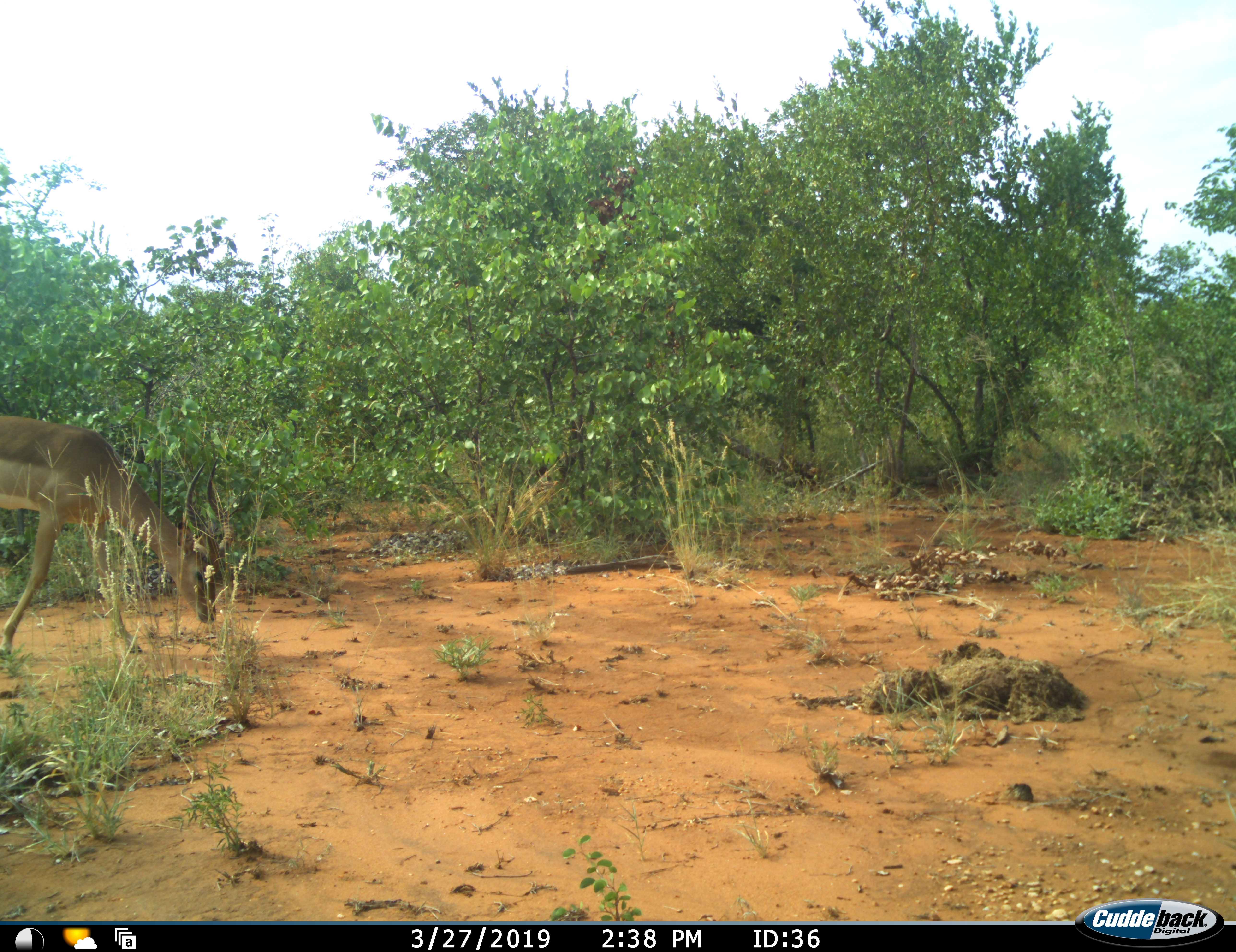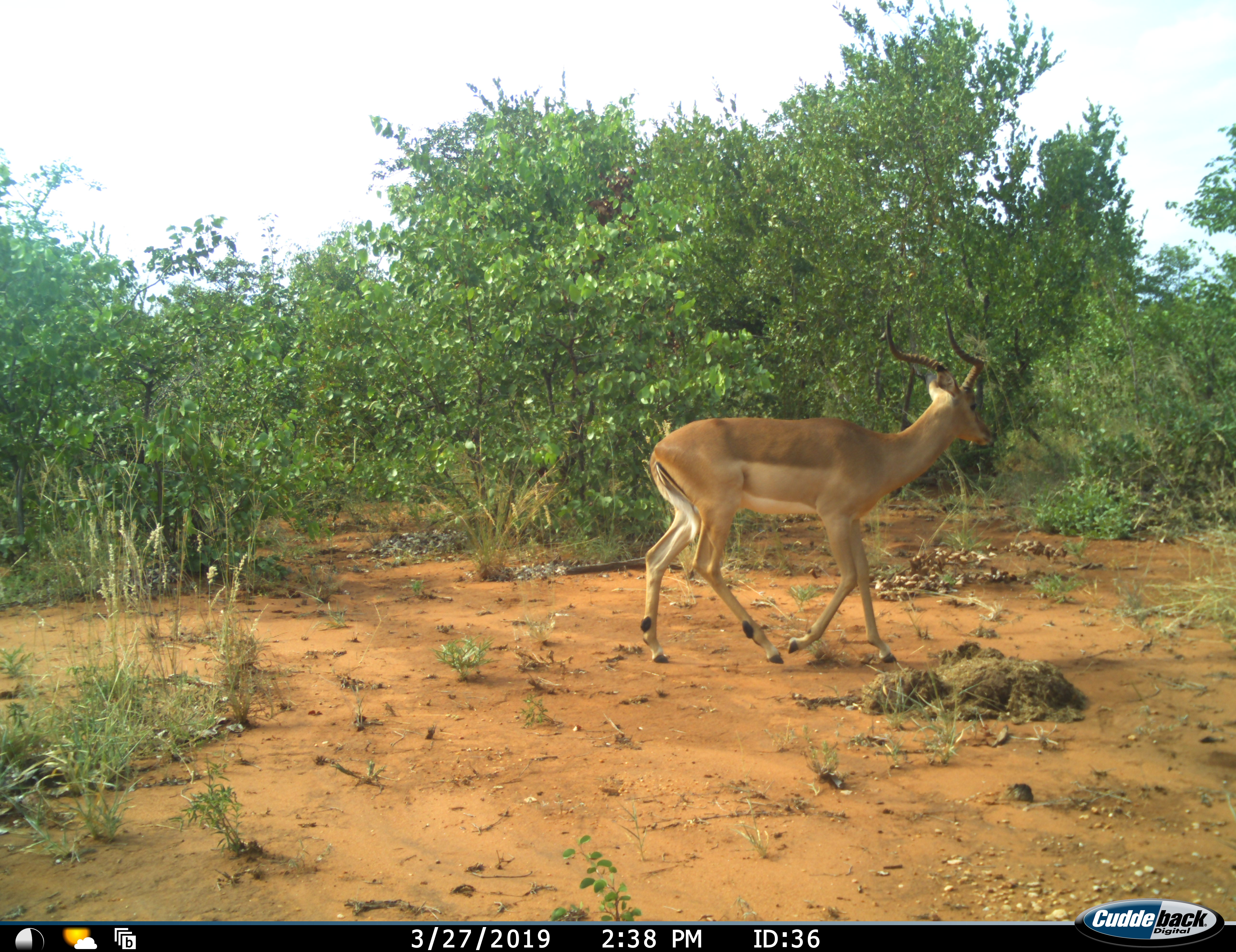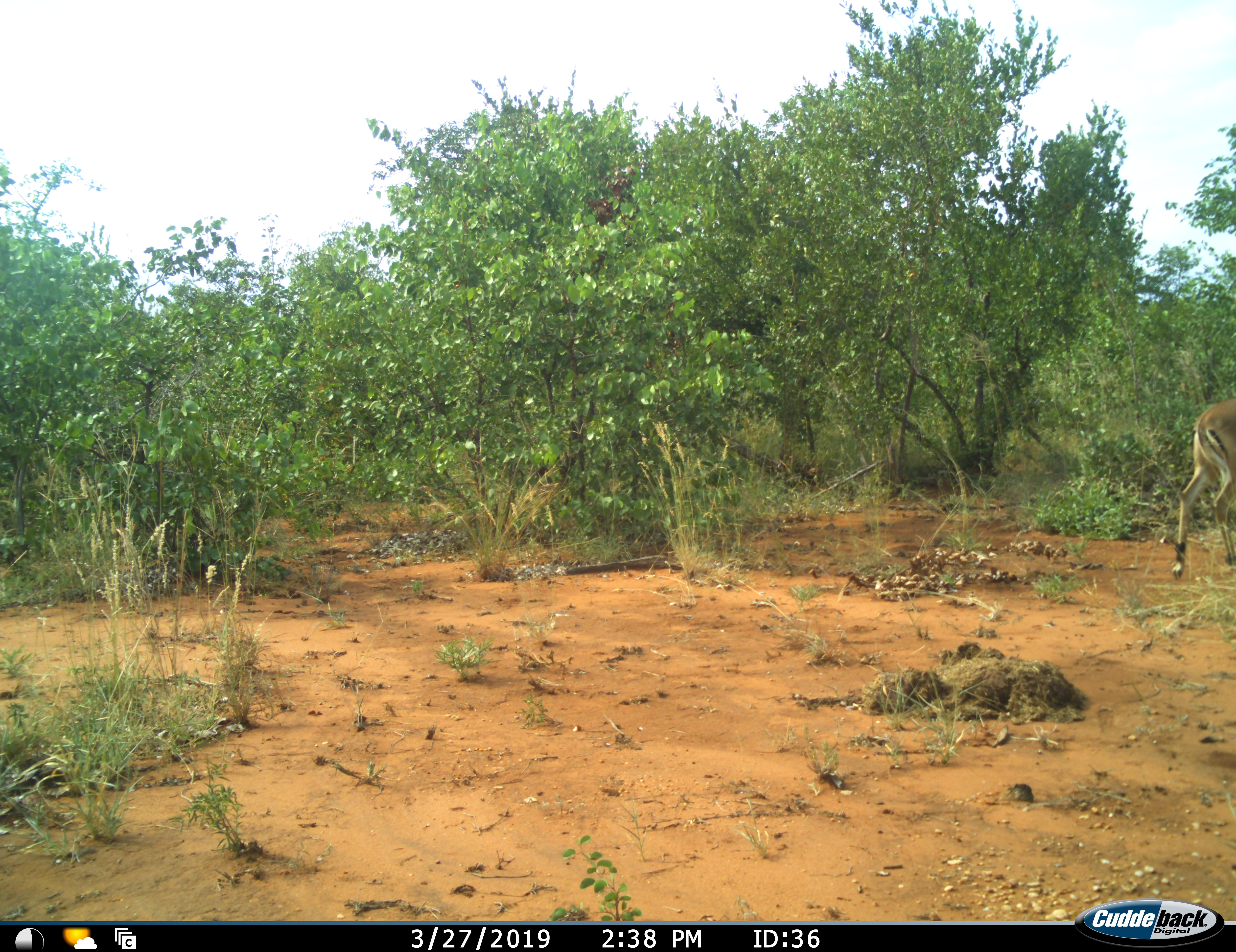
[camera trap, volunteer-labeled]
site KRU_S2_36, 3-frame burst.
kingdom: Animalia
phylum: Chordata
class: Mammalia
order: Artiodactyla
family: Bovidae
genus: Aepyceros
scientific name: Aepyceros melampus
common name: impala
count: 1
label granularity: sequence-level